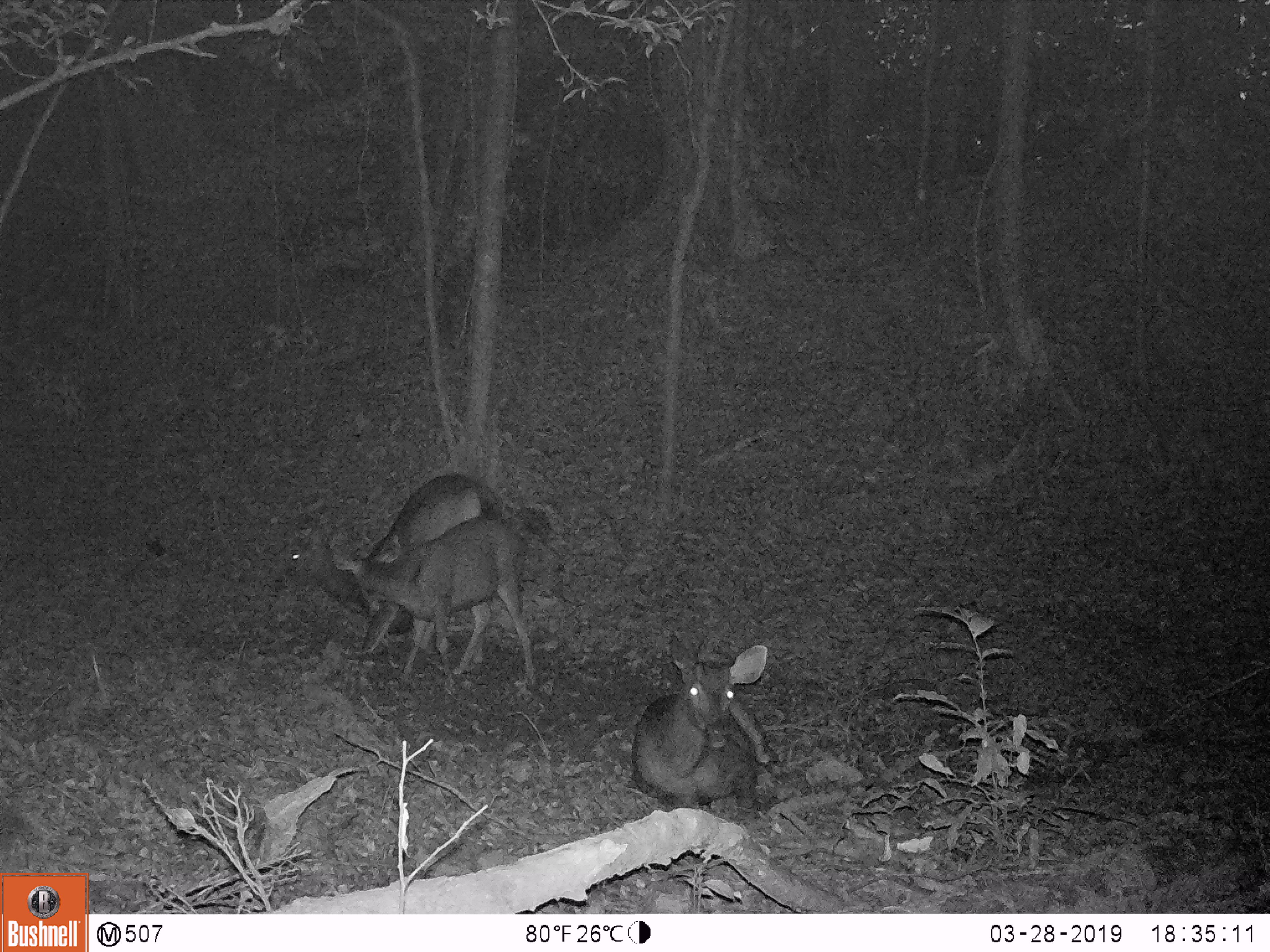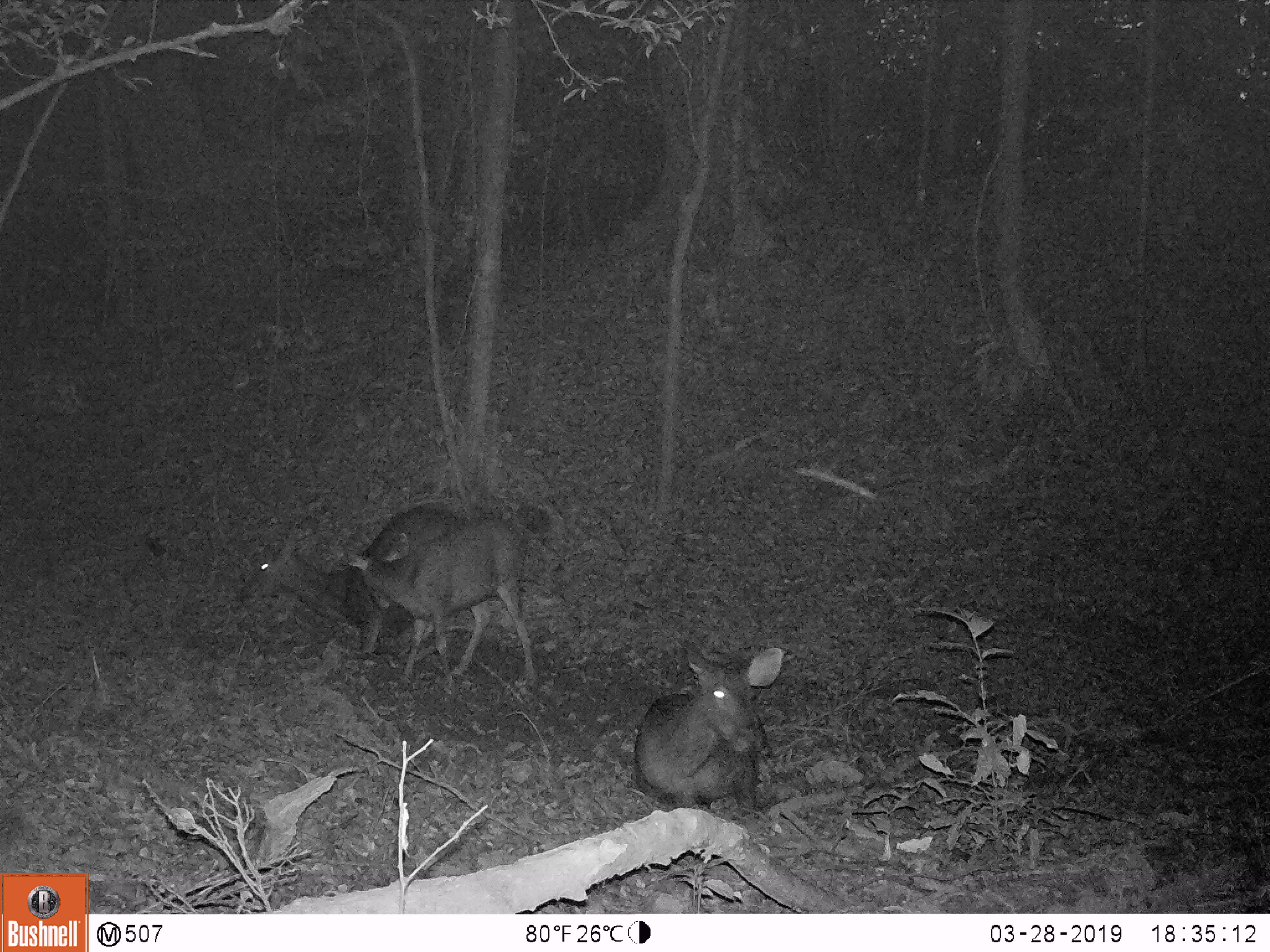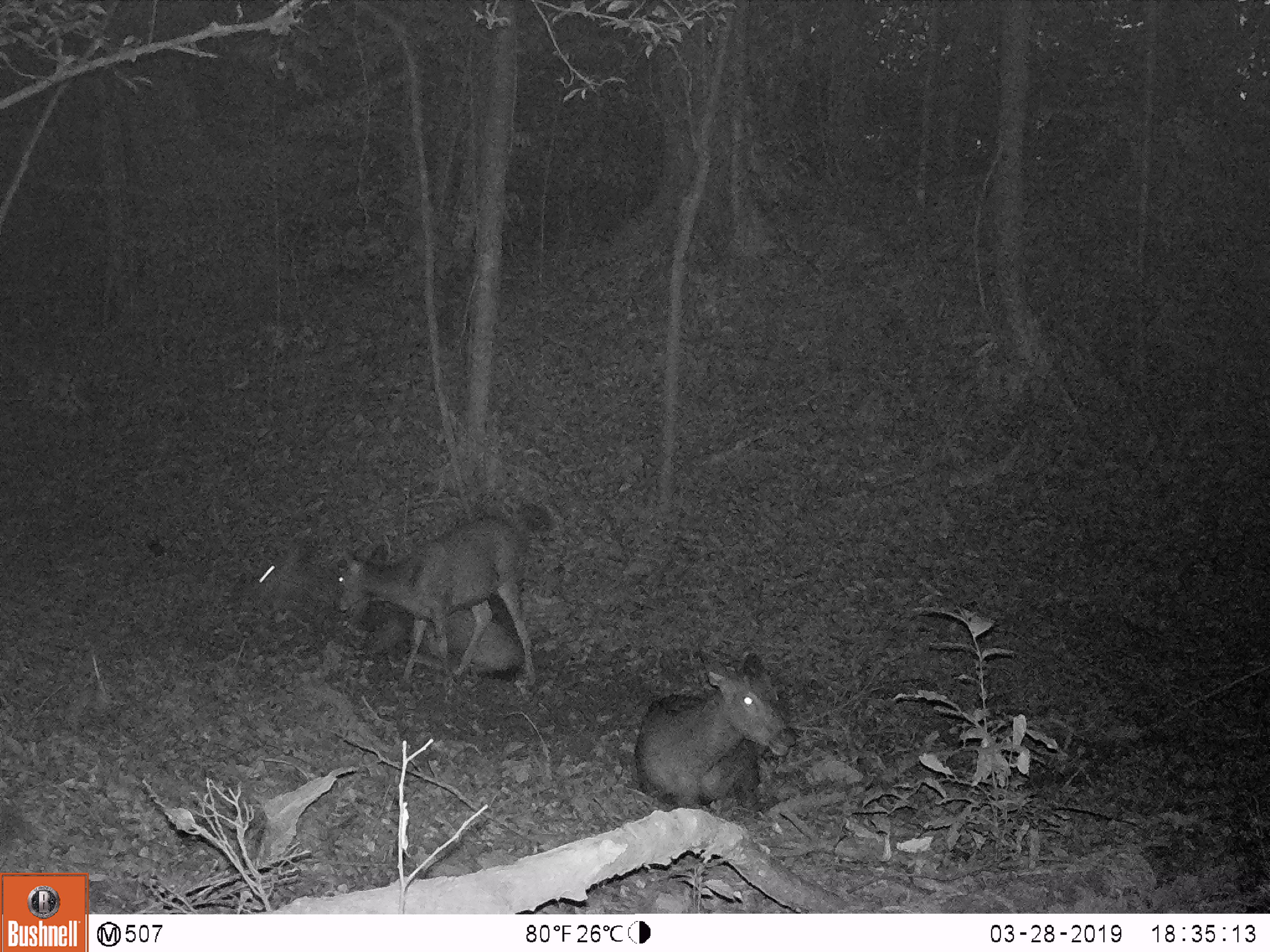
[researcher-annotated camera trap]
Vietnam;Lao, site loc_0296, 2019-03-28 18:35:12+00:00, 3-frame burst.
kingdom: Animalia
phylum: Chordata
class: Mammalia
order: Artiodactyla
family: Cervidae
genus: Rusa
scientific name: Rusa unicolor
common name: sambar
Sambar (Rusa unicolor). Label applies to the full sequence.